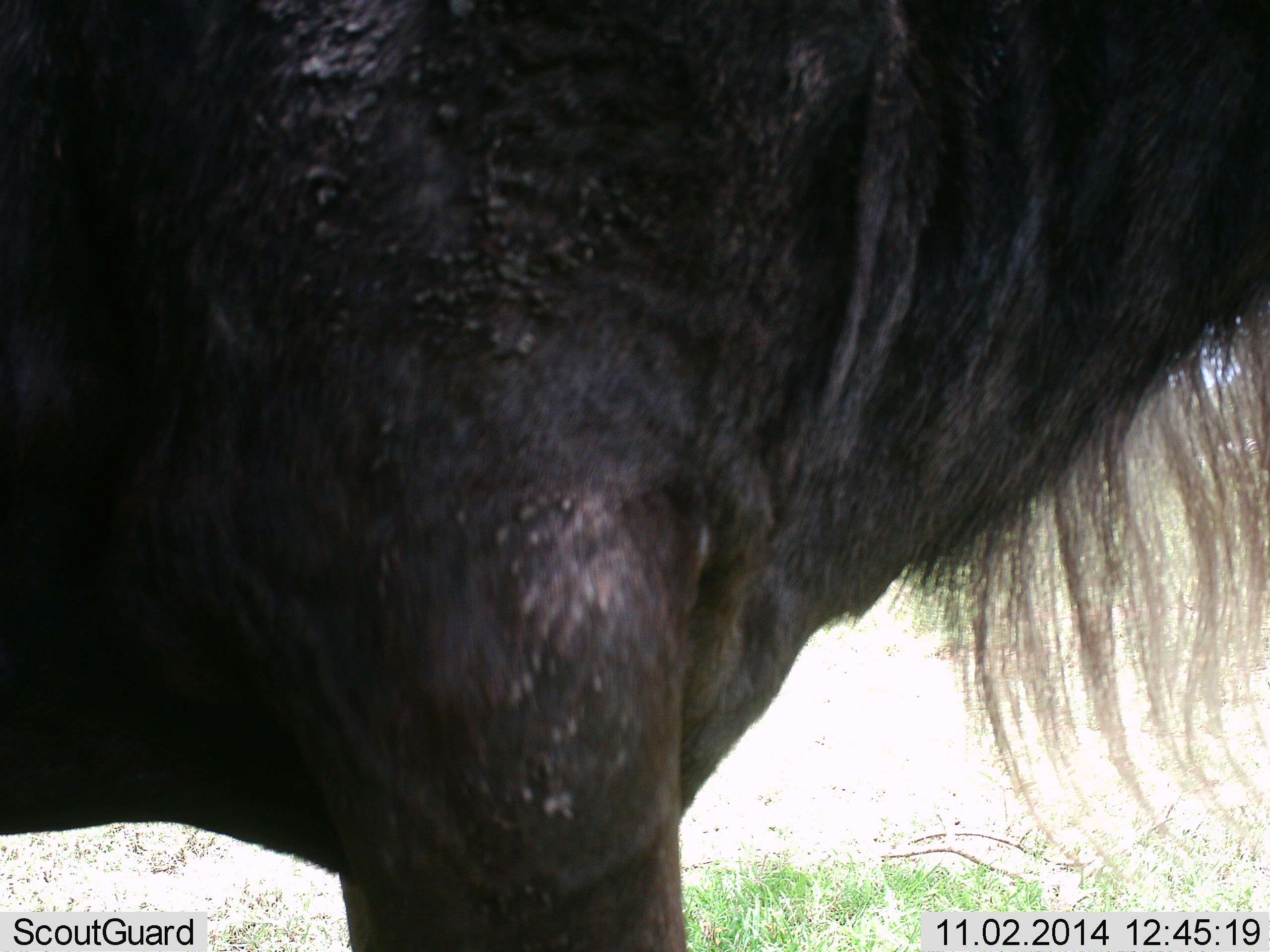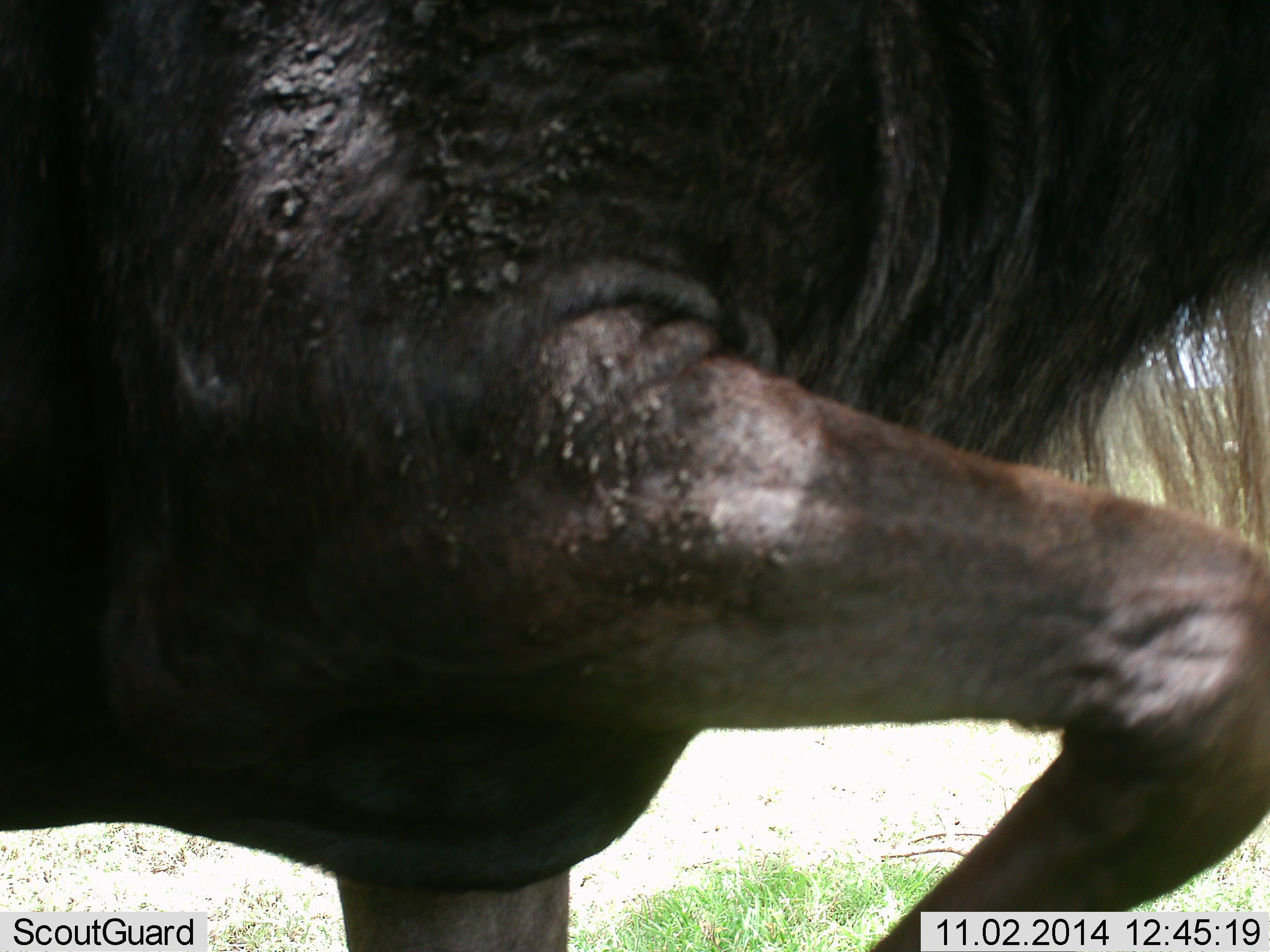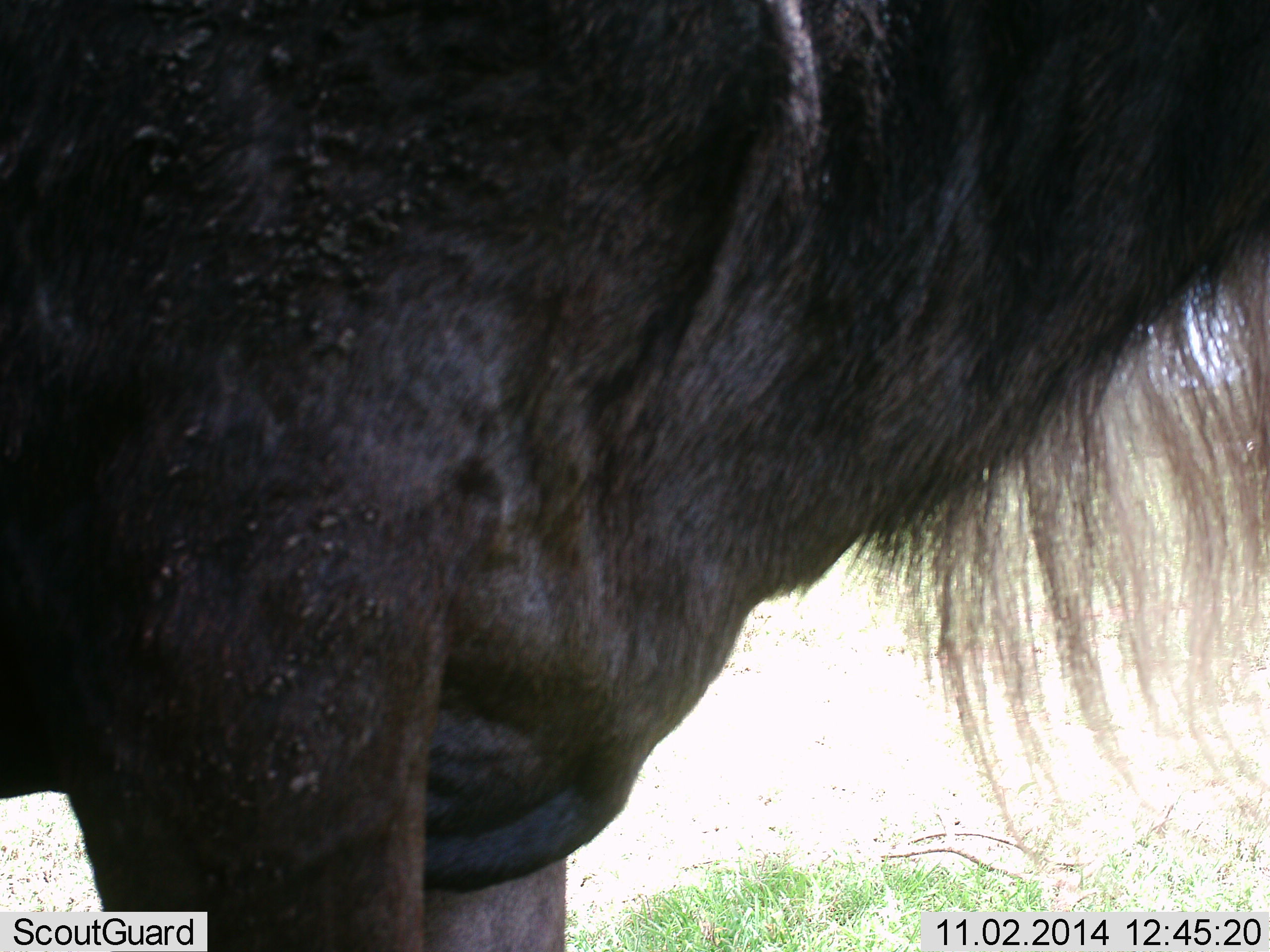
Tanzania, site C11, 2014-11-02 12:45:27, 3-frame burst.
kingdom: Animalia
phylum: Chordata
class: Mammalia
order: Artiodactyla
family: Bovidae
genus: Connochaetes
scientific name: Connochaetes taurinus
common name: blue wildebeest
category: wildebeest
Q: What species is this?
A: Wildebeest (blue wildebeest) (Connochaetes taurinus).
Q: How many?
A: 1.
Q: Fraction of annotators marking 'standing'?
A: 50%.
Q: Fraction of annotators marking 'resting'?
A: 0%.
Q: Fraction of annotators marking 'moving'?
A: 50%.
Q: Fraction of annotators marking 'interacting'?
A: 0%.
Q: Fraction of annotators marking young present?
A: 0%.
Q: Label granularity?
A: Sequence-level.